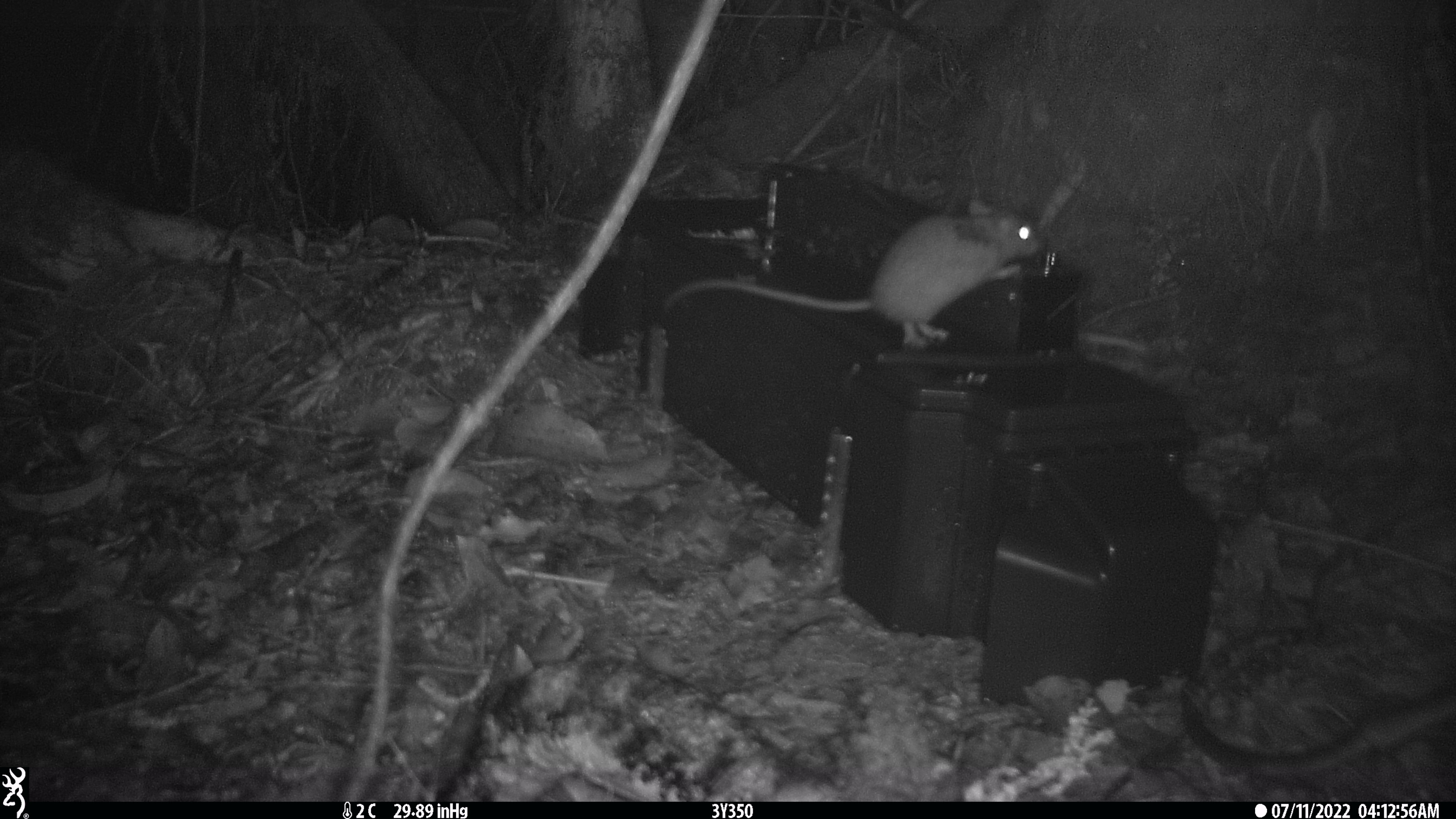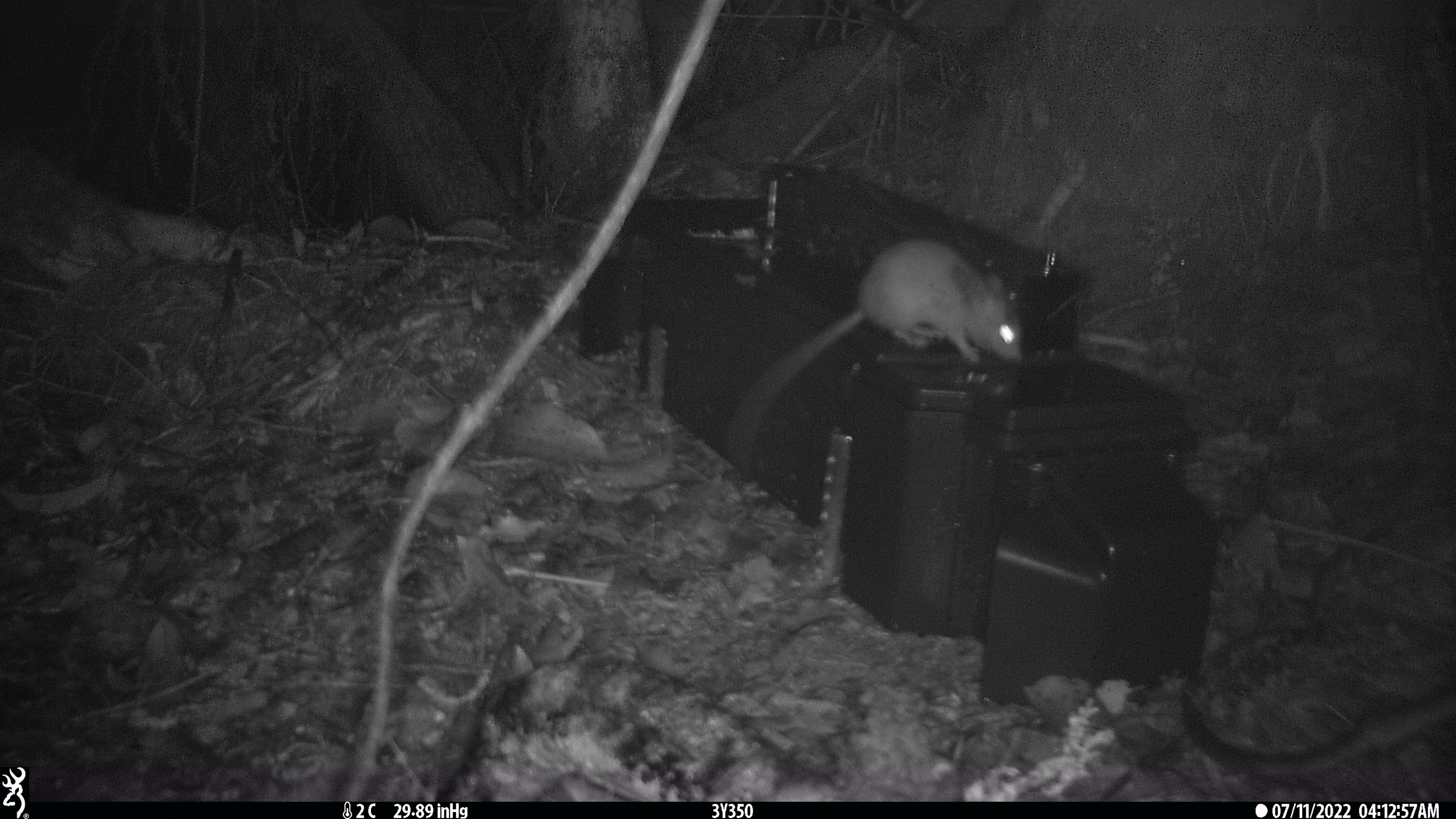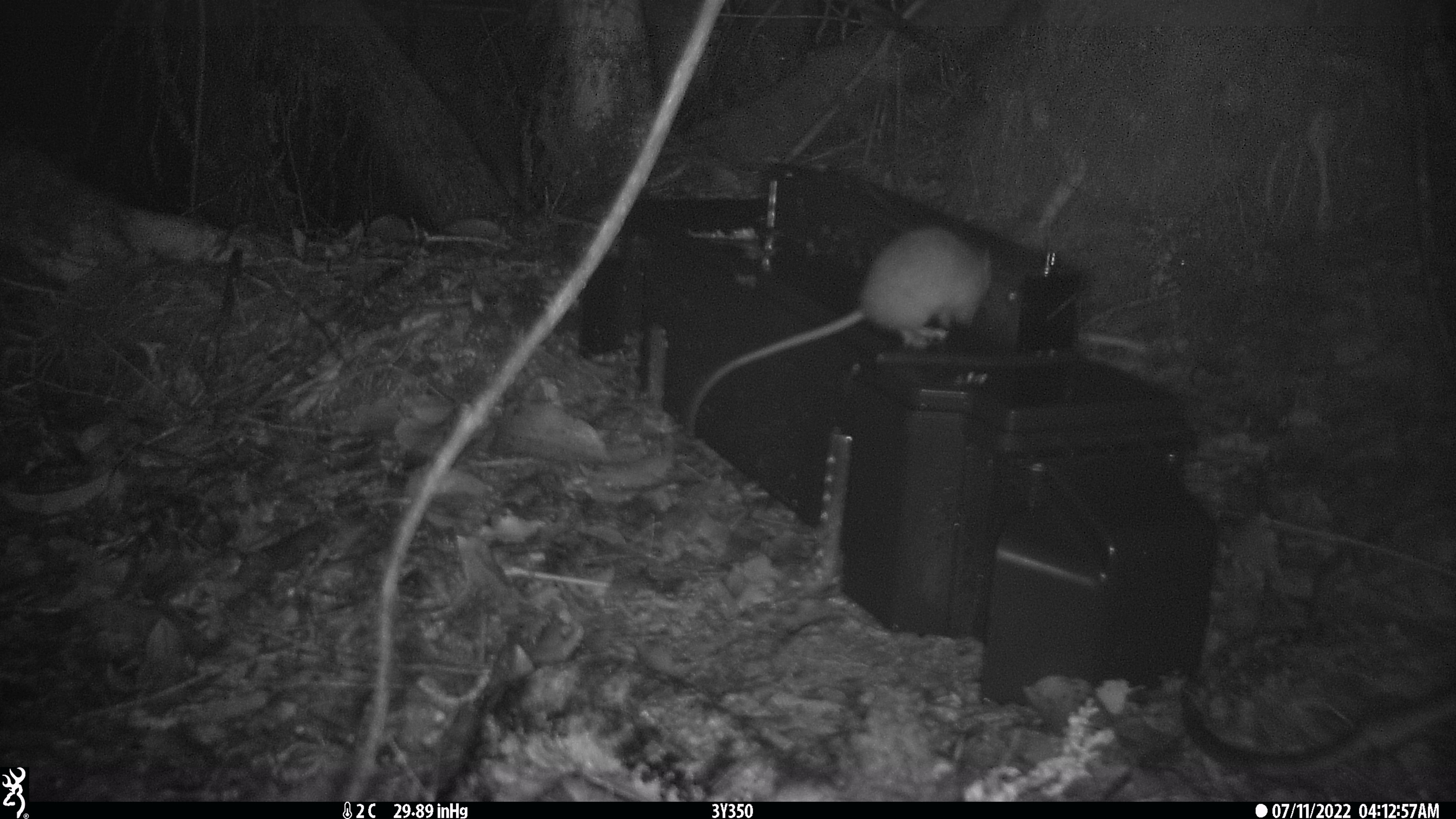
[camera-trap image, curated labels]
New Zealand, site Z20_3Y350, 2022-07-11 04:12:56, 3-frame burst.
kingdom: Animalia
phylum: Chordata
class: Mammalia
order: Rodentia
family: Muridae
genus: Rattus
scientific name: Rattus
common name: rat